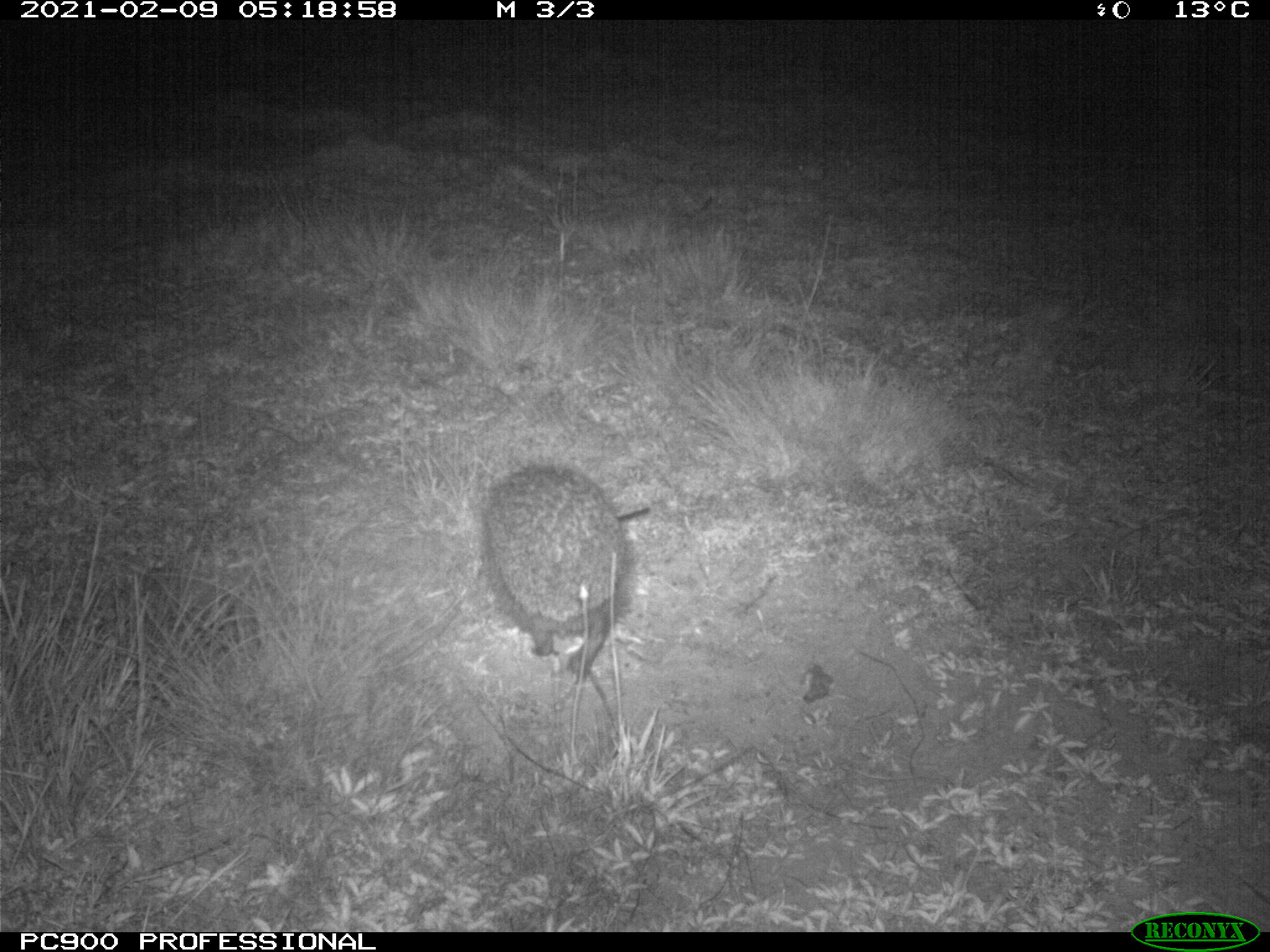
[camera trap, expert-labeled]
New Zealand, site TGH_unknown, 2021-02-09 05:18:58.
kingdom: Animalia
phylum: Chordata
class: Mammalia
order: Eulipotyphla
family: Erinaceidae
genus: Erinaceus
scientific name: Erinaceus europaeus europaeus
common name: european hedgehog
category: hedgehog